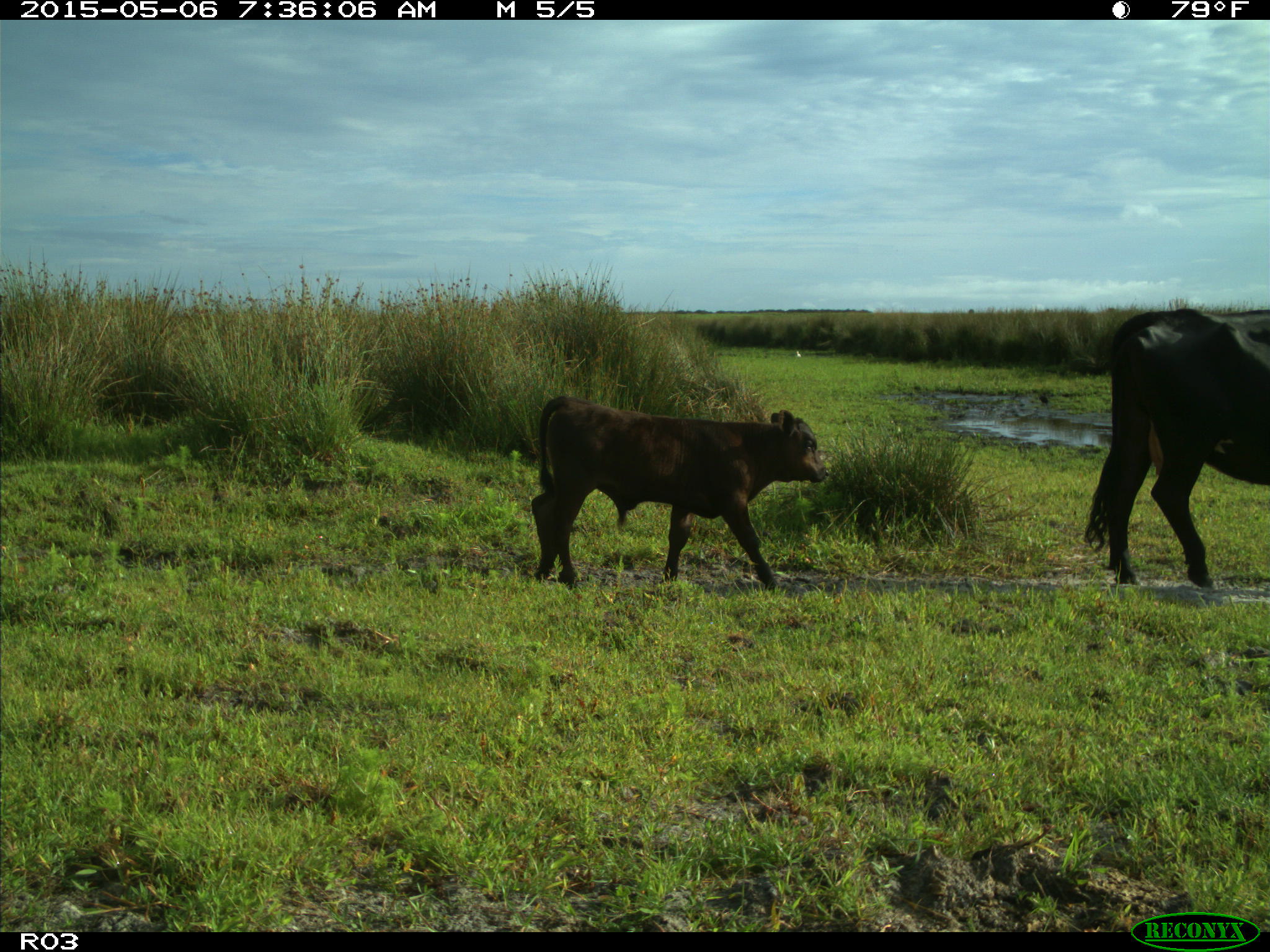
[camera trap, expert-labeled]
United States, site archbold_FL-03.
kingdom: Animalia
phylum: Chordata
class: Mammalia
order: Artiodactyla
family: Bovidae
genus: Bos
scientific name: Bos taurus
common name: domestic cow